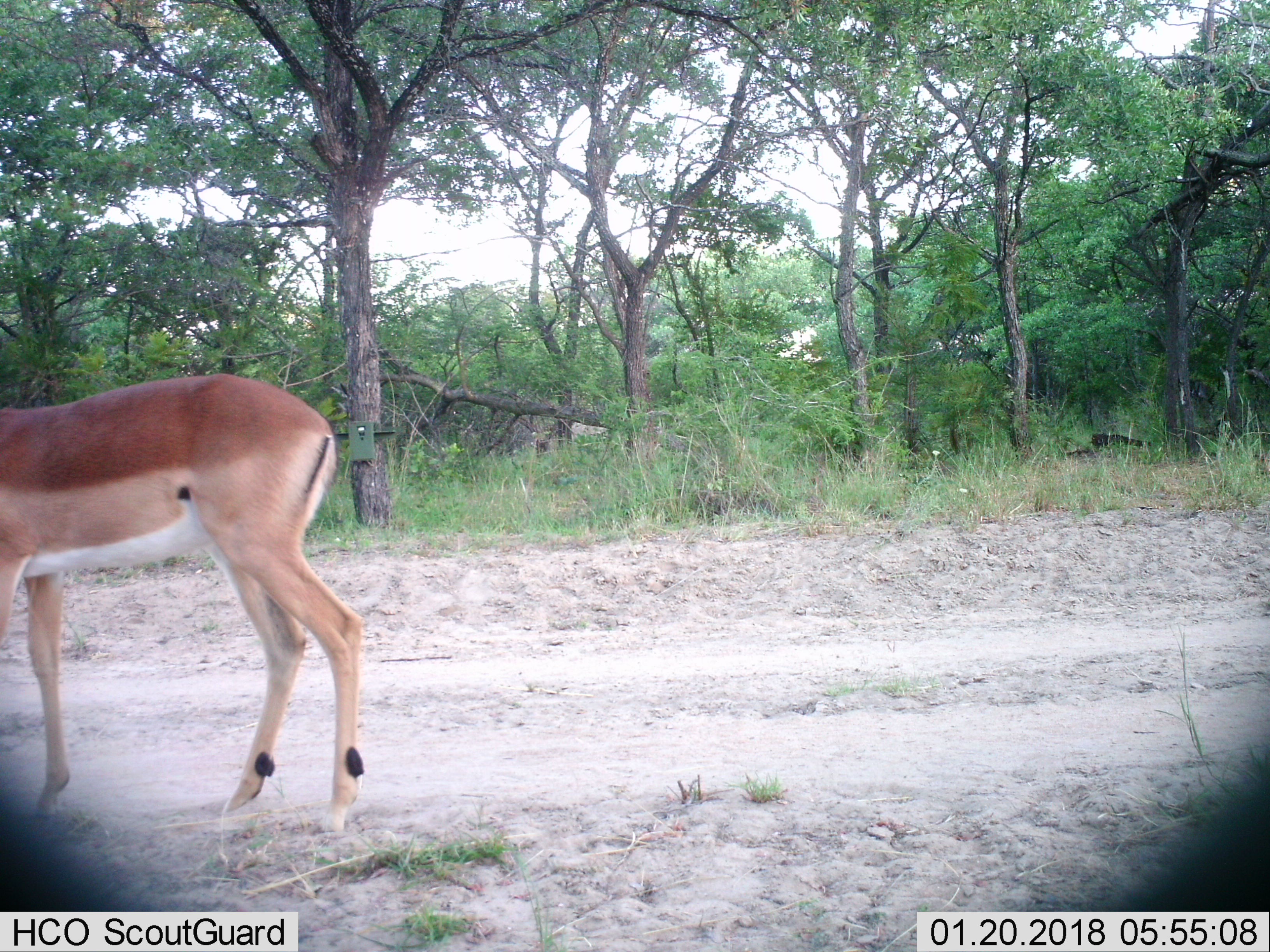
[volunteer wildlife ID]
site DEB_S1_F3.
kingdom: Animalia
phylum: Chordata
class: Mammalia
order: Artiodactyla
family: Bovidae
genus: Aepyceros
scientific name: Aepyceros melampus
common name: impala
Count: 1.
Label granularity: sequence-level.